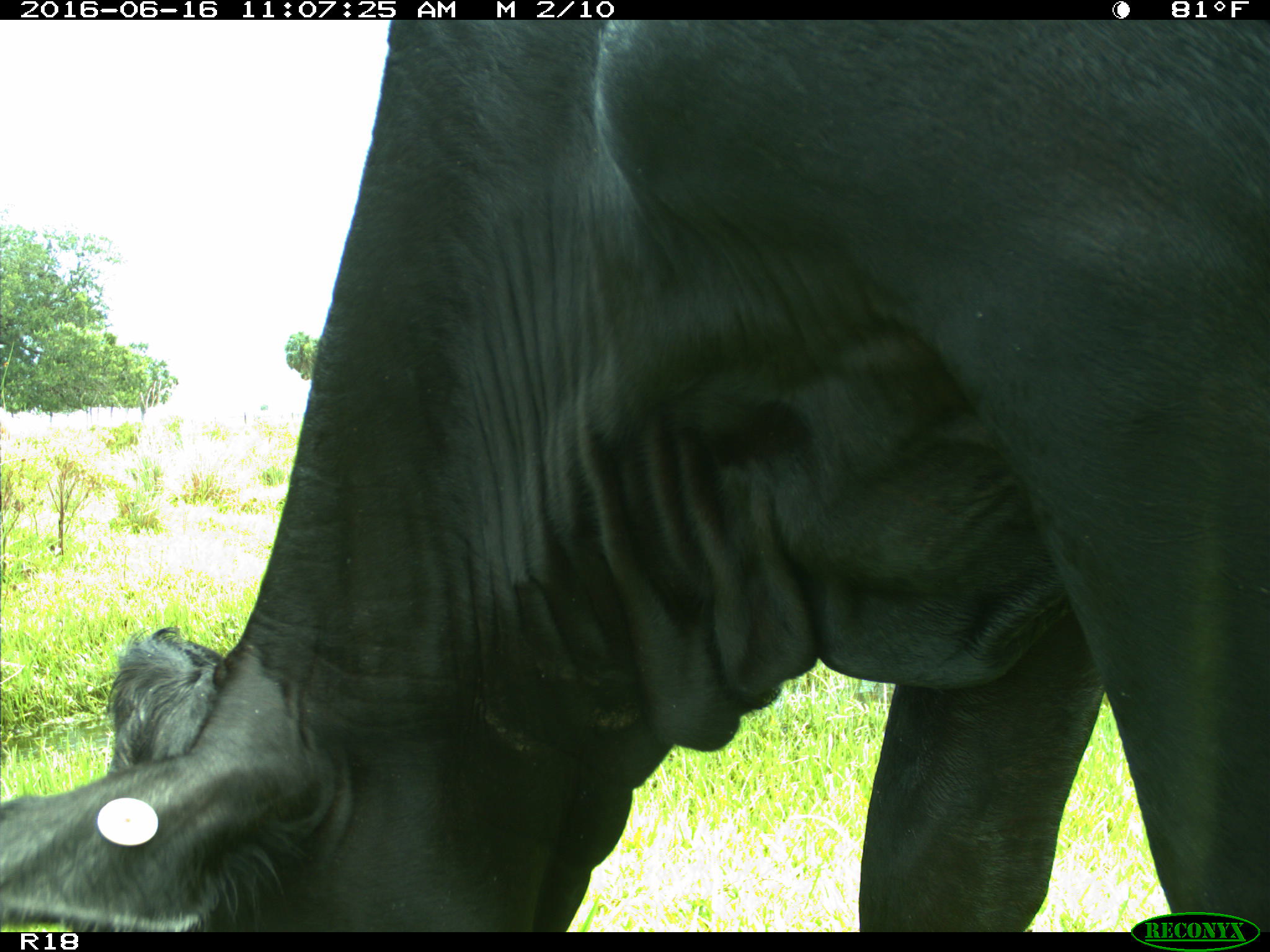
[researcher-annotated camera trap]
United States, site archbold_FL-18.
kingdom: Animalia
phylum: Chordata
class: Mammalia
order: Artiodactyla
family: Bovidae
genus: Bos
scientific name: Bos taurus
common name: domestic cow